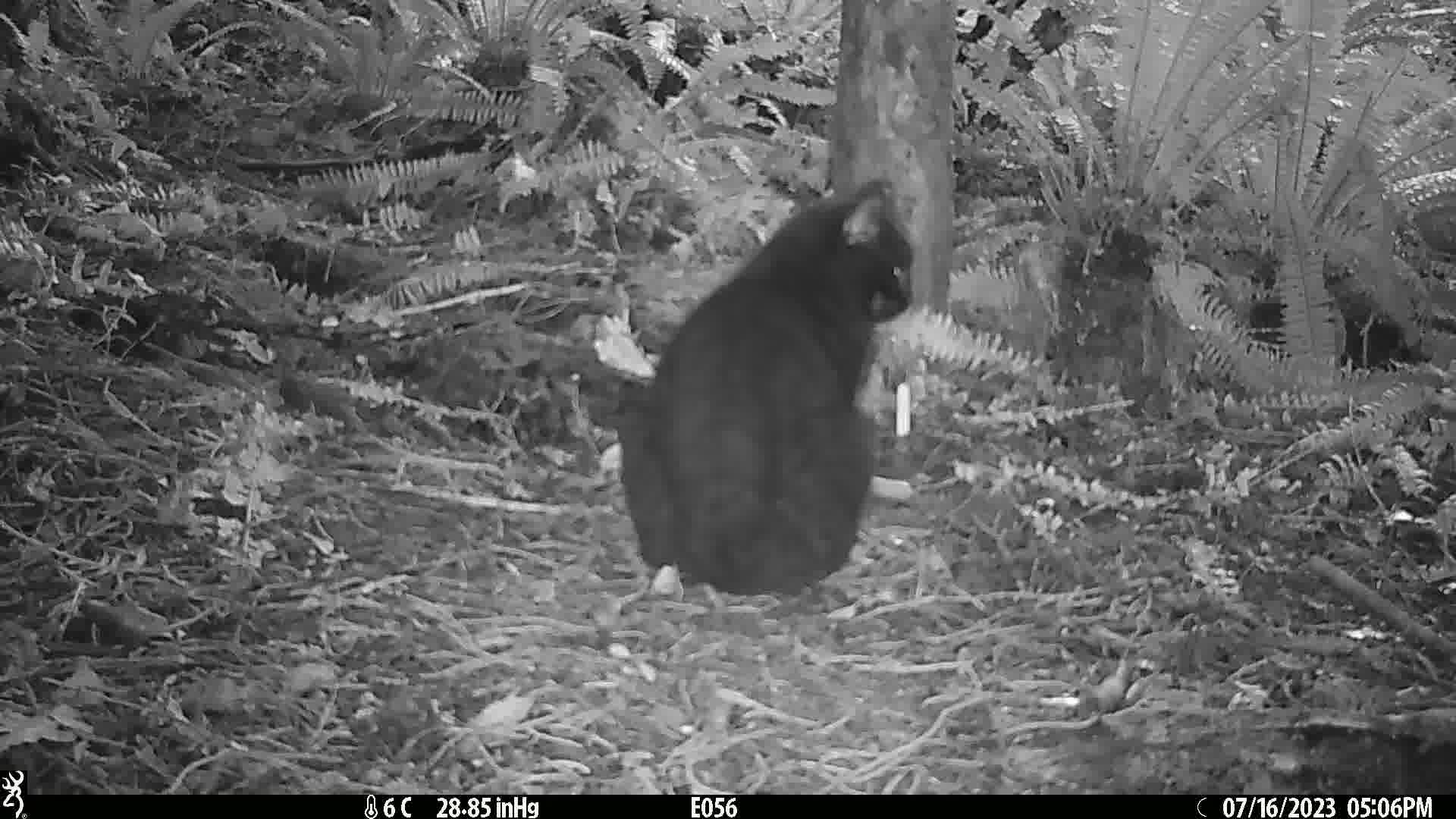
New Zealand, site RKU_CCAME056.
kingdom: Animalia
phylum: Chordata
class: Mammalia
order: Carnivora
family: Felidae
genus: Felis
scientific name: Felis catus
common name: domestic cat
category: cat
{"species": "cat (domestic cat) (Felis catus)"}